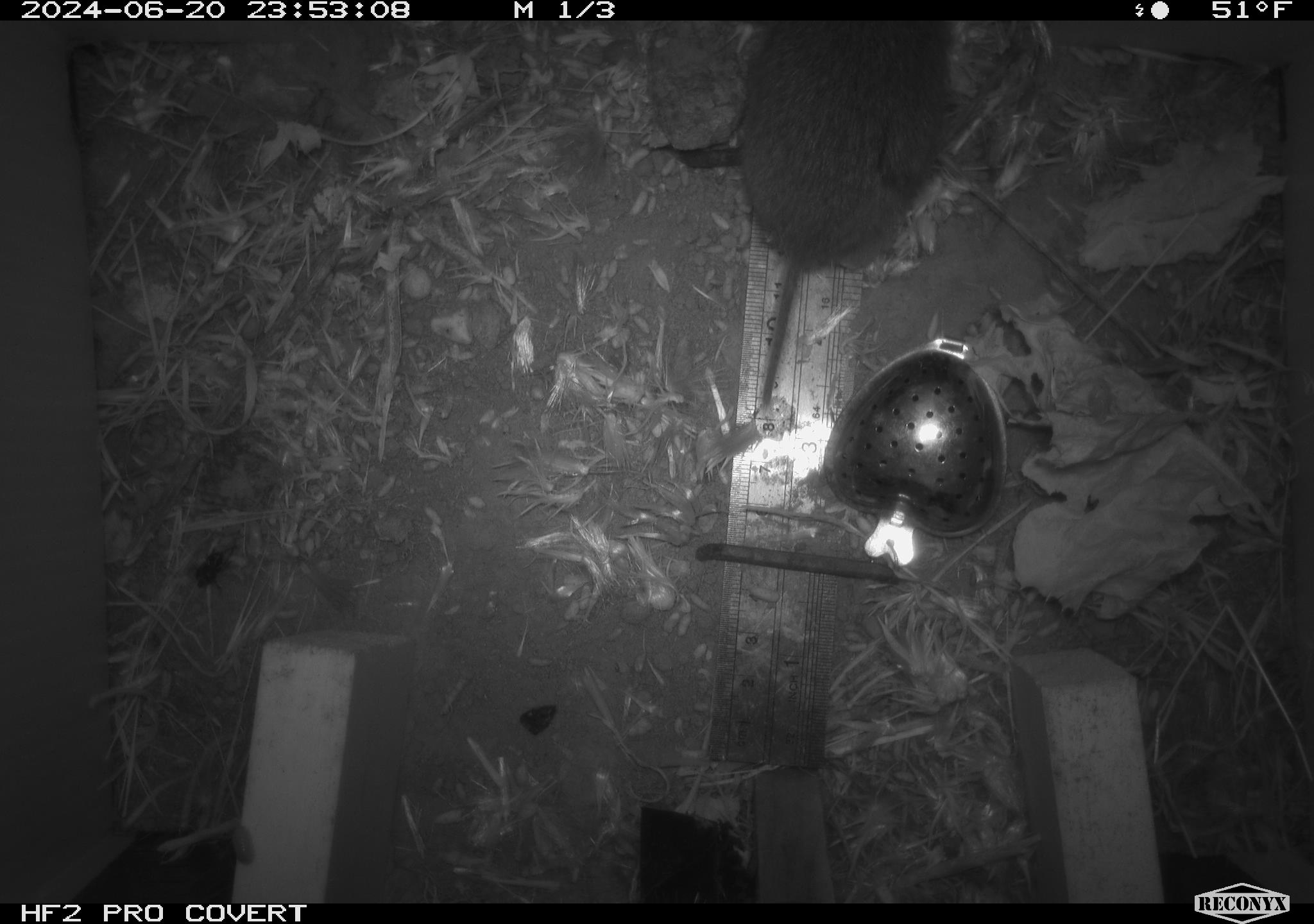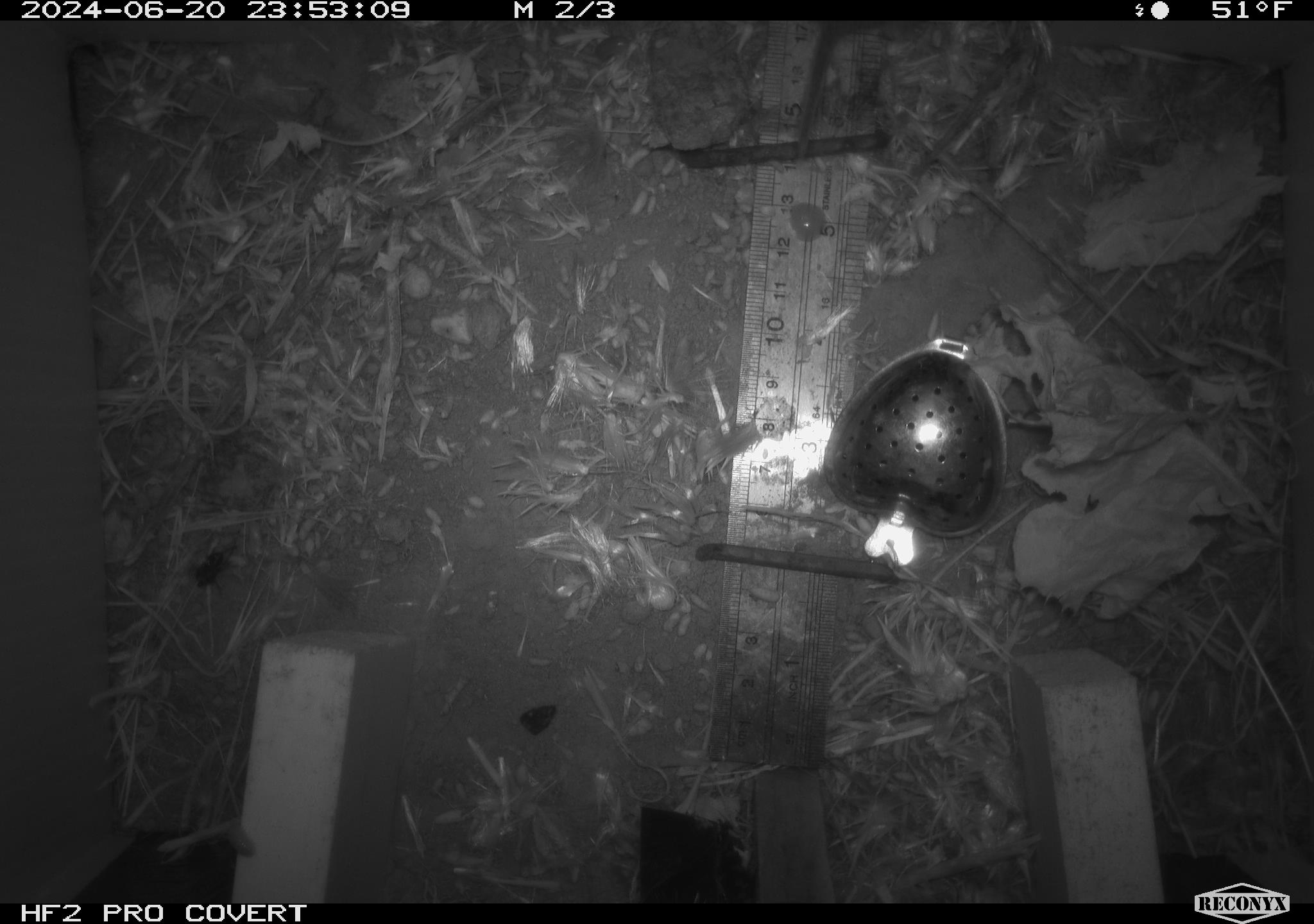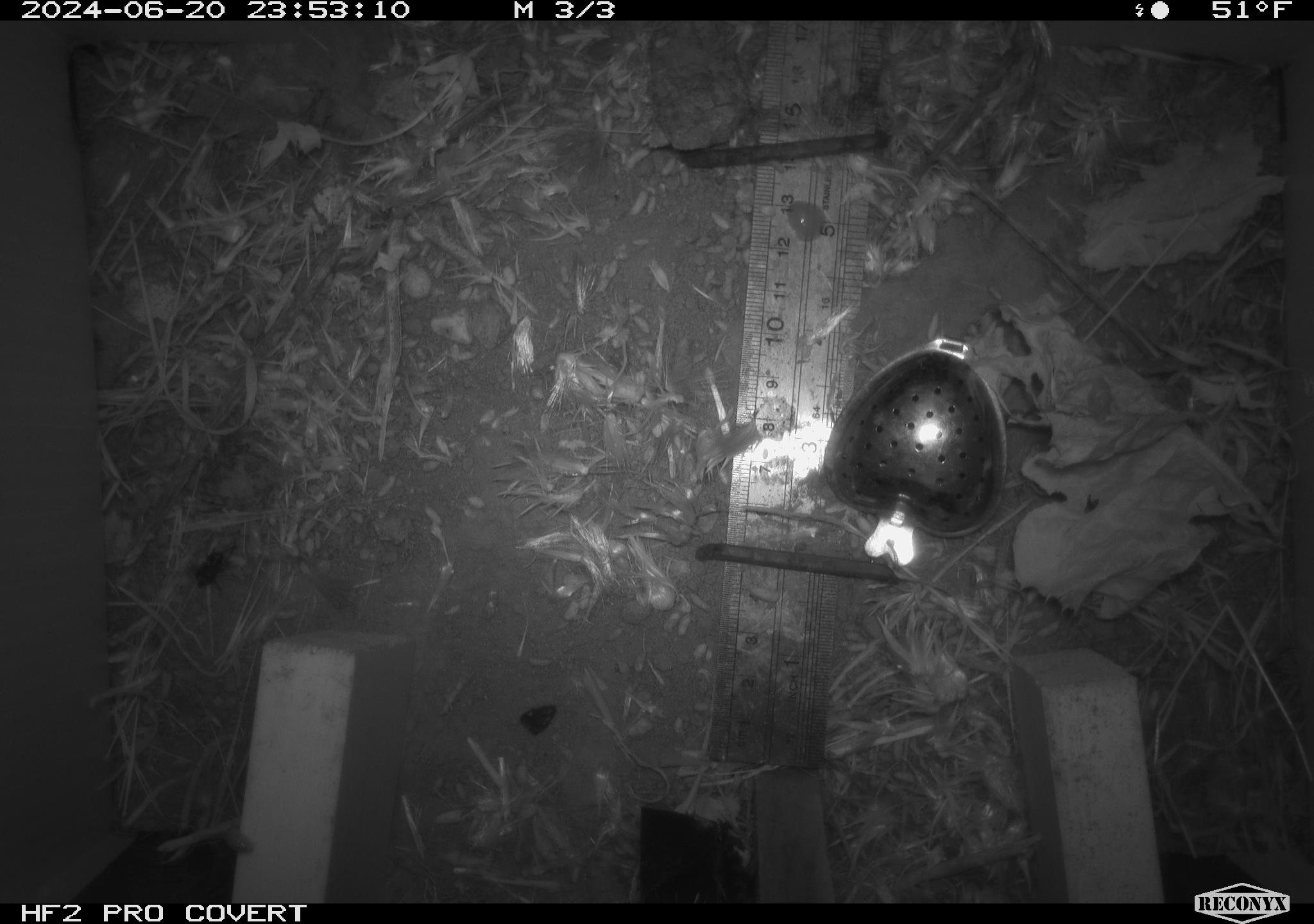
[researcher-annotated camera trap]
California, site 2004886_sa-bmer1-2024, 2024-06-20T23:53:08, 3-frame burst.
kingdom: Animalia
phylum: Chordata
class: Mammalia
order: Rodentia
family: Cricetidae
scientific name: Cricetidae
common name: hamsters, voles, lemmings, and allies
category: cricetidae family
Cricetidae family (hamsters, voles, lemmings, and allies) (Cricetidae).